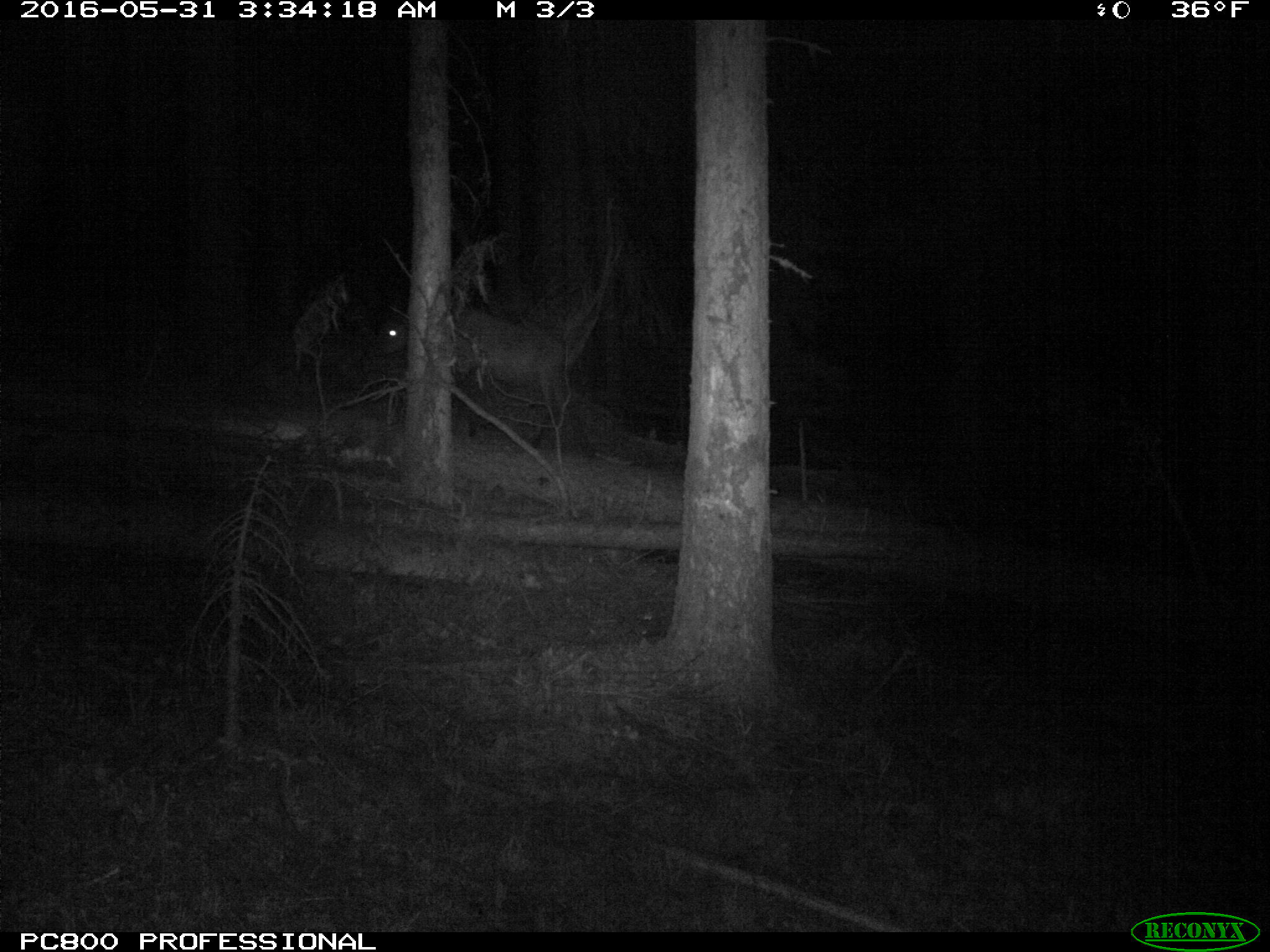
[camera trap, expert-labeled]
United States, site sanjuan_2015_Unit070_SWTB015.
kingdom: Animalia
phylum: Chordata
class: Mammalia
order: Artiodactyla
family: Cervidae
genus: Cervus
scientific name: Cervus elaphus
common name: red deer